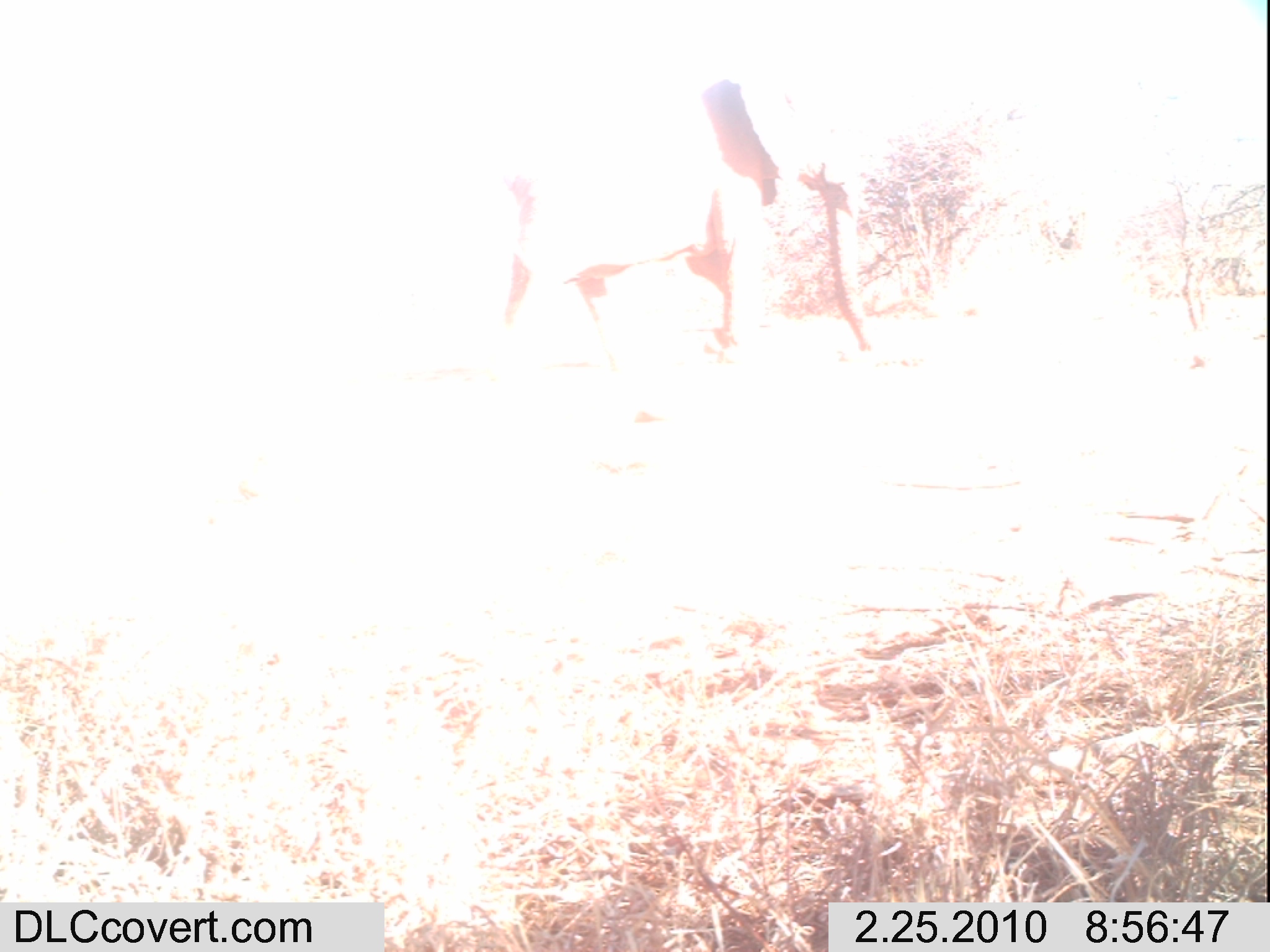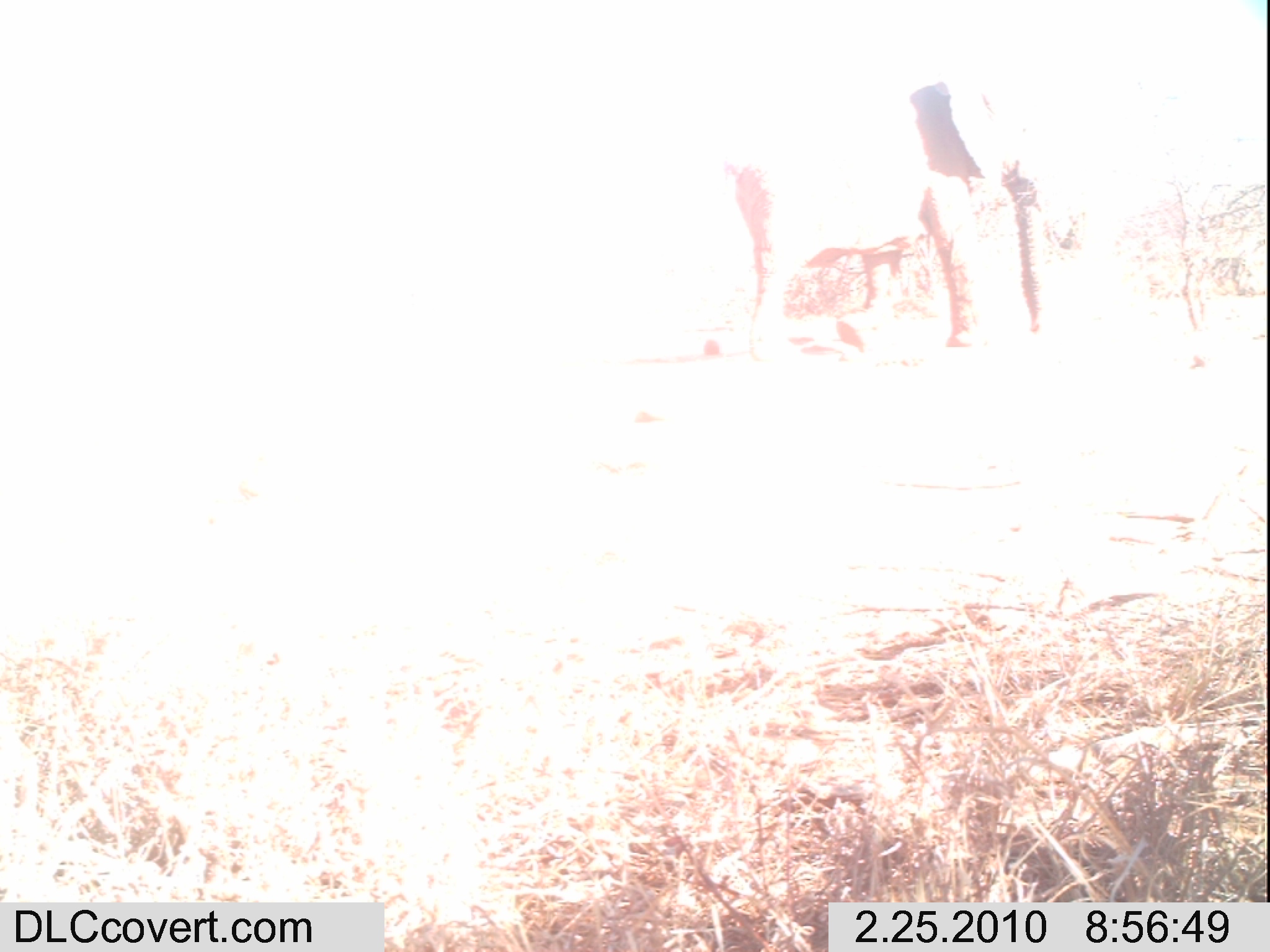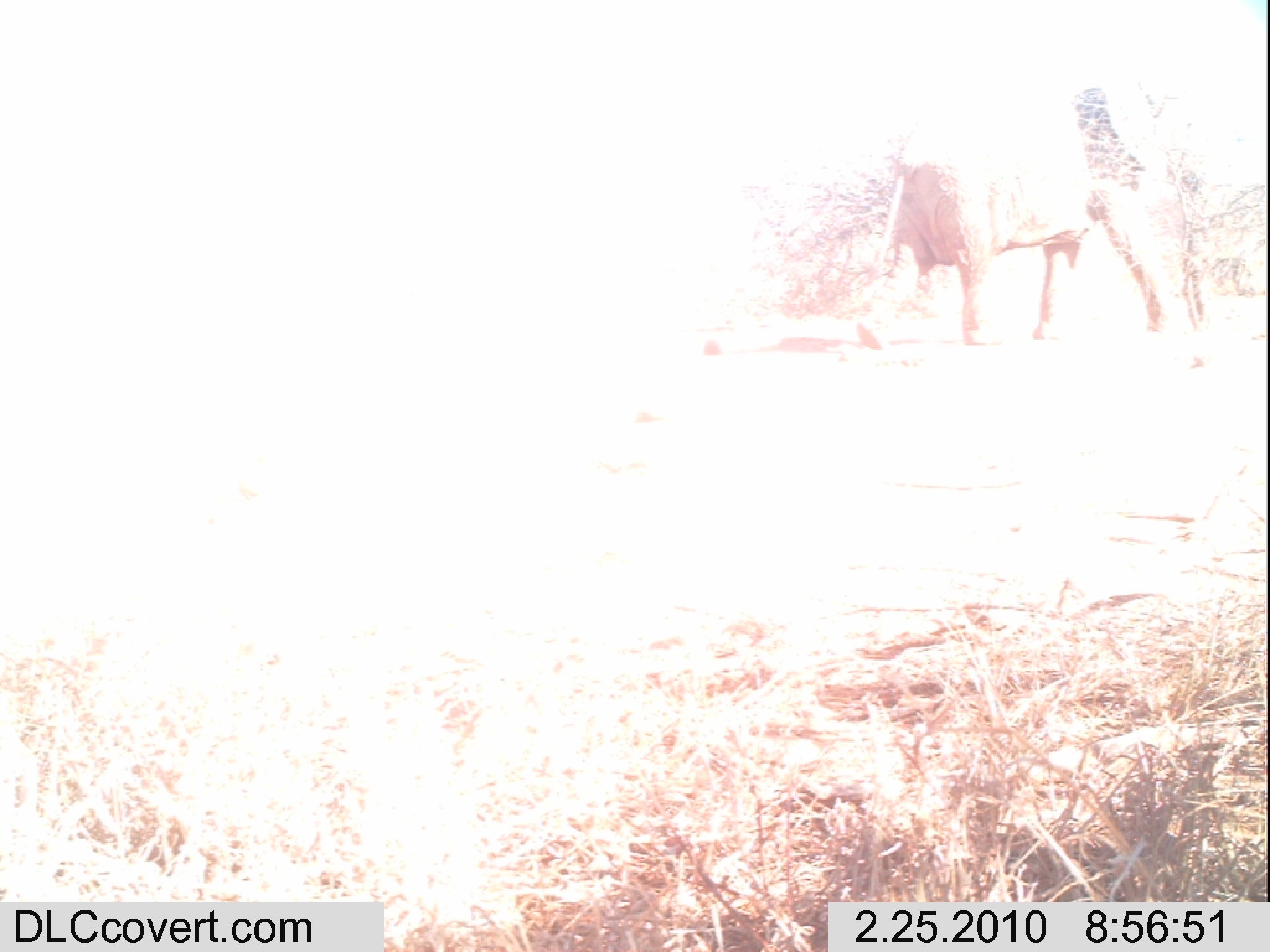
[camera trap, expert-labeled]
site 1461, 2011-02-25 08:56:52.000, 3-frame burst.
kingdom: Animalia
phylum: Chordata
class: Mammalia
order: Proboscidea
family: Elephantidae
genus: Loxodonta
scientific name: Loxodonta africana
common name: african bush elephant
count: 1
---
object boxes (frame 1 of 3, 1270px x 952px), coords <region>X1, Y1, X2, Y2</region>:
loxodonta africana: <region>489, 71, 890, 377</region>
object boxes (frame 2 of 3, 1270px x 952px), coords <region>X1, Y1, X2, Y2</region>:
loxodonta africana: <region>719, 73, 1046, 366</region>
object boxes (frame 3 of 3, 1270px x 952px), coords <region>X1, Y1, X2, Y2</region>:
loxodonta africana: <region>851, 55, 1205, 347</region>